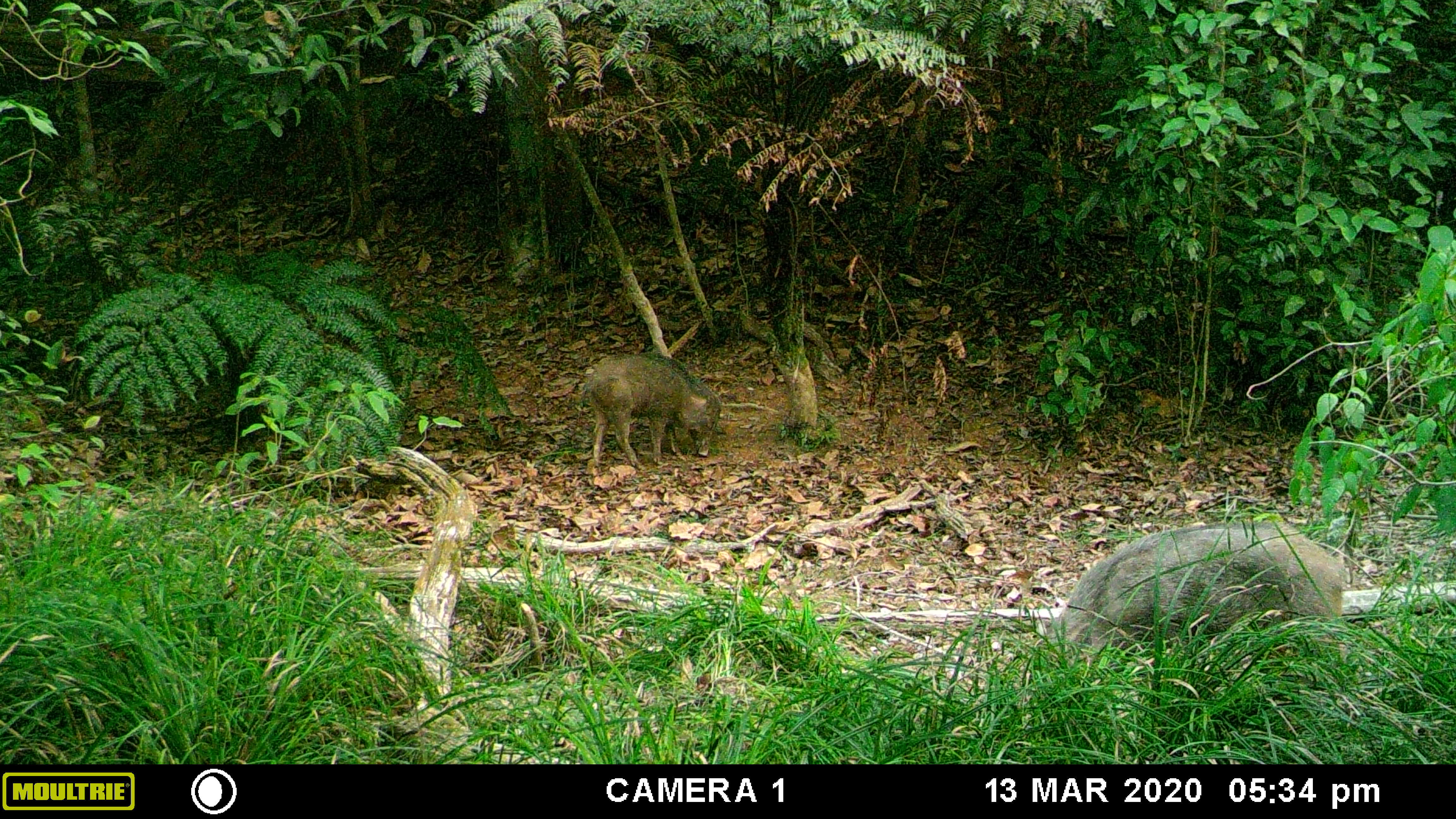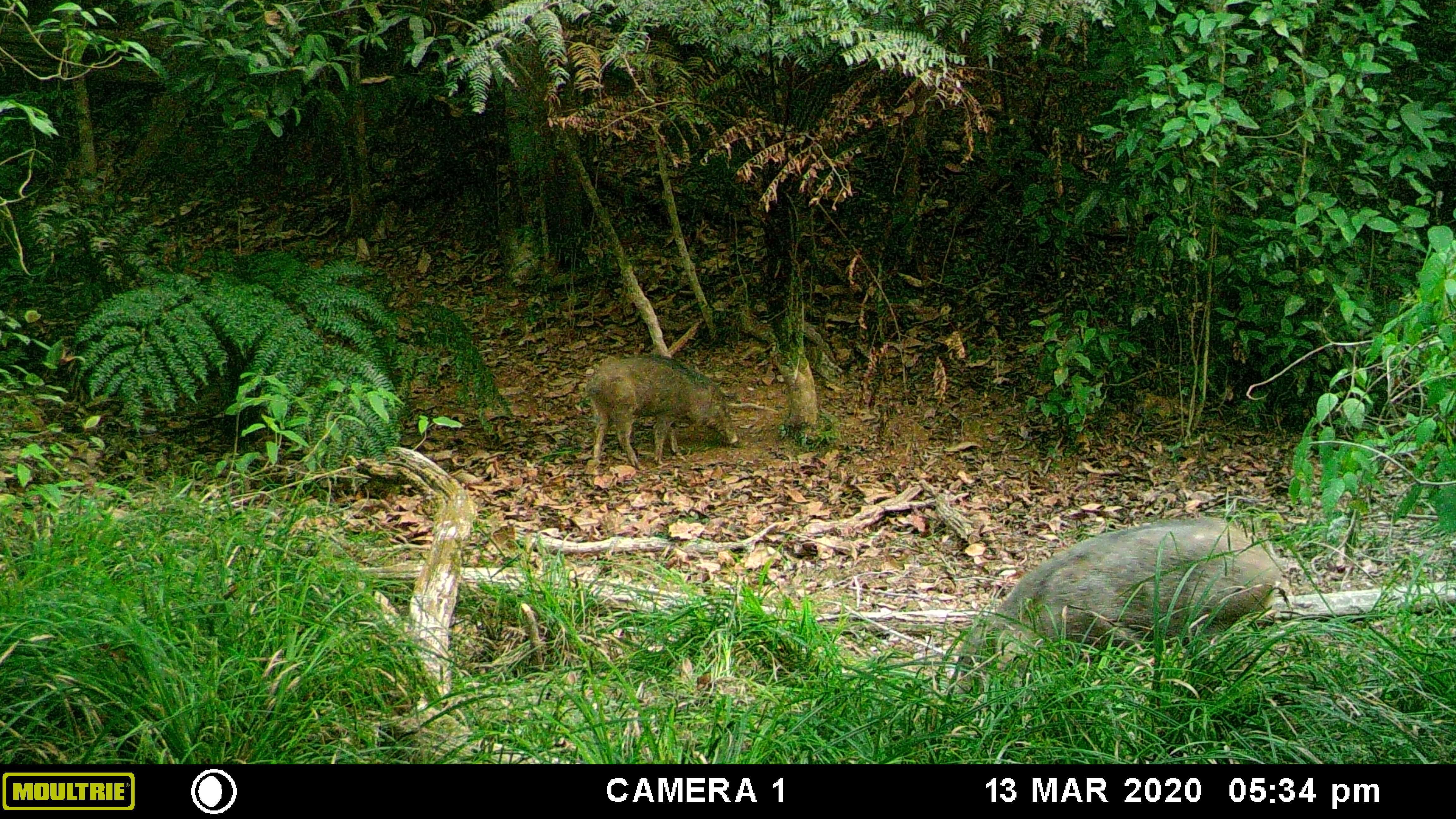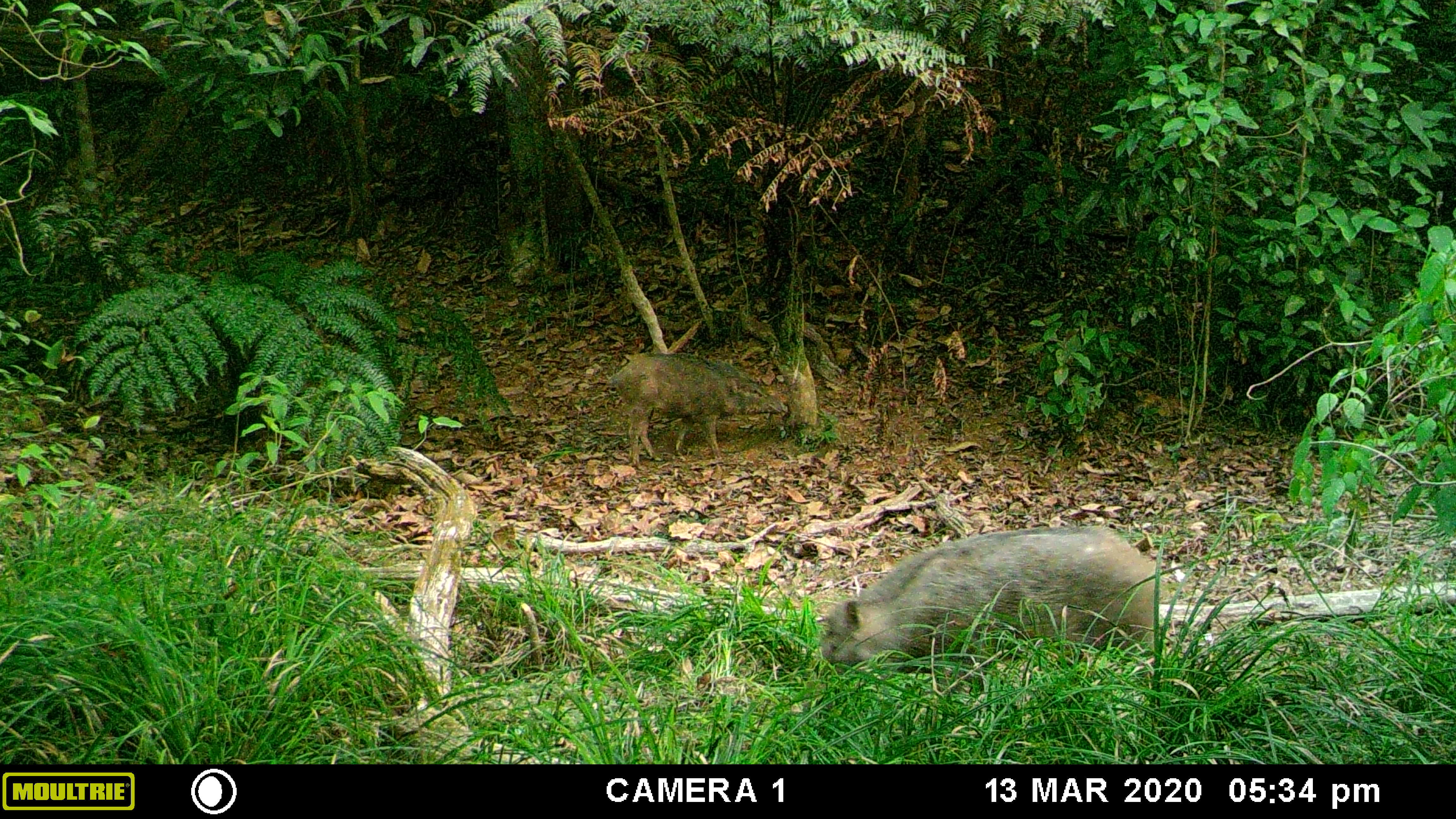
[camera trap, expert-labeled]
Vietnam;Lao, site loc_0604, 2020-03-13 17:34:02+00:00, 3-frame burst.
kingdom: Animalia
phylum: Chordata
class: Mammalia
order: Artiodactyla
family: Suidae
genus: Sus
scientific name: Sus scrofa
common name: eurasian wild pig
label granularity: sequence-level